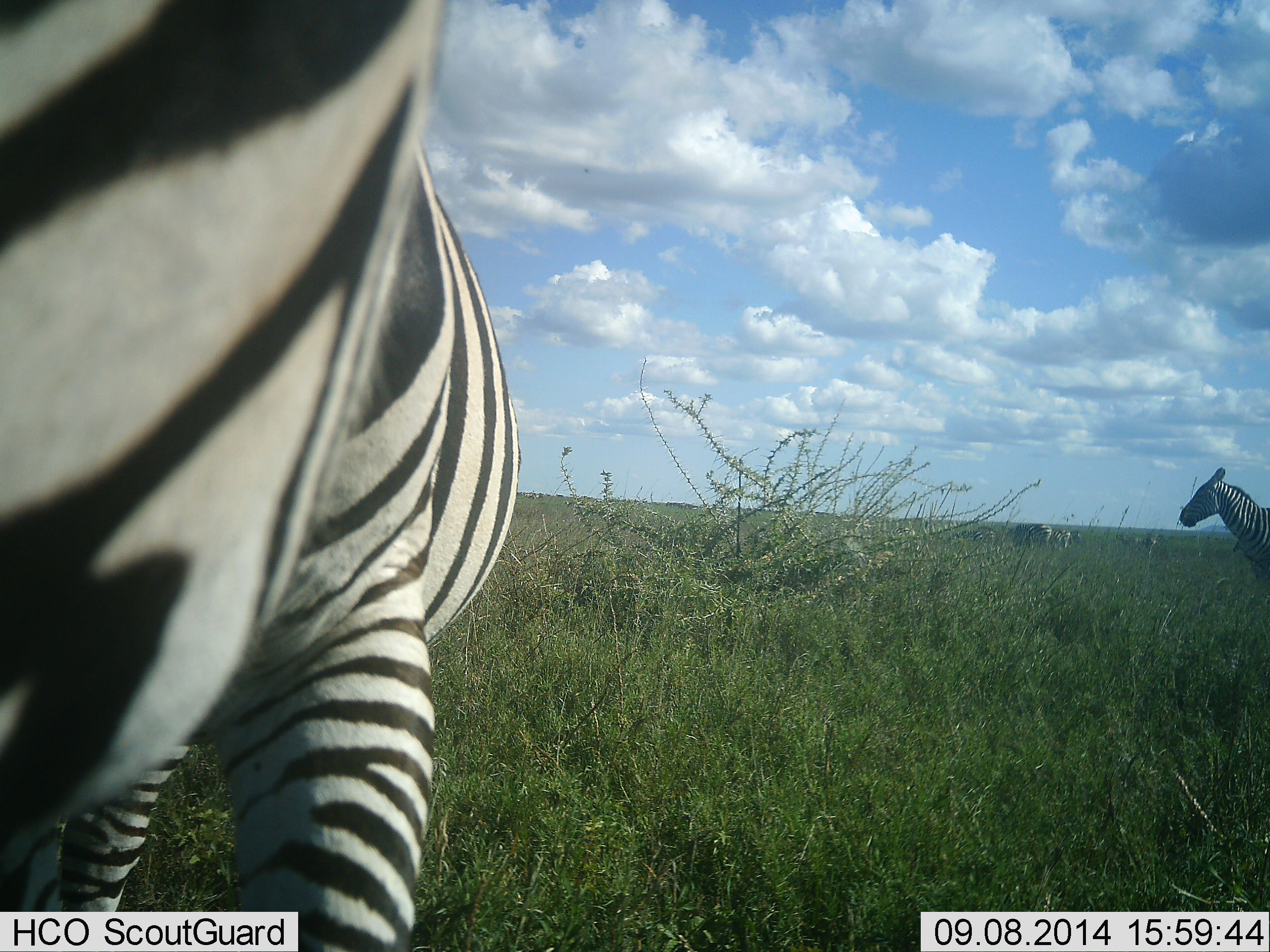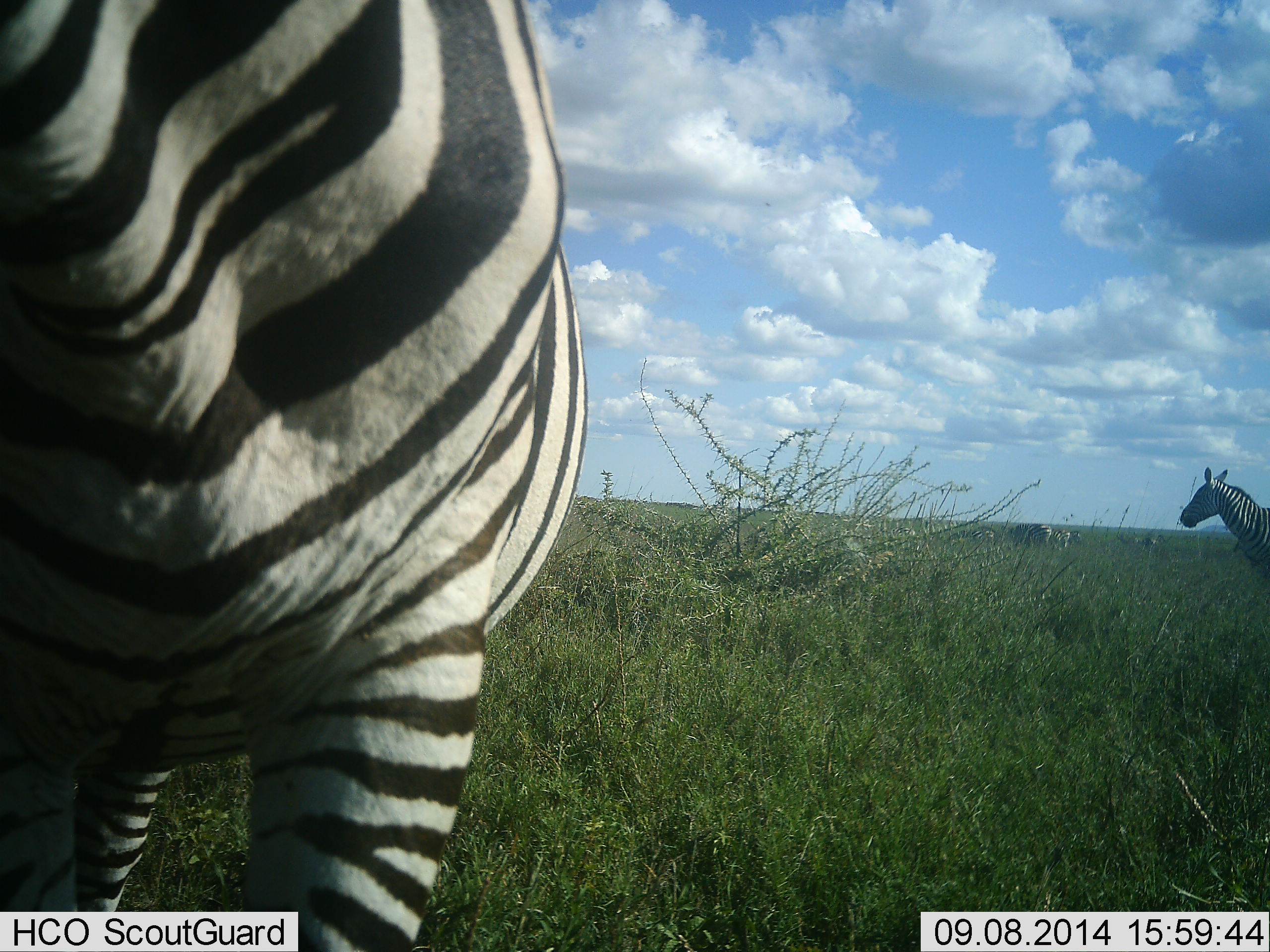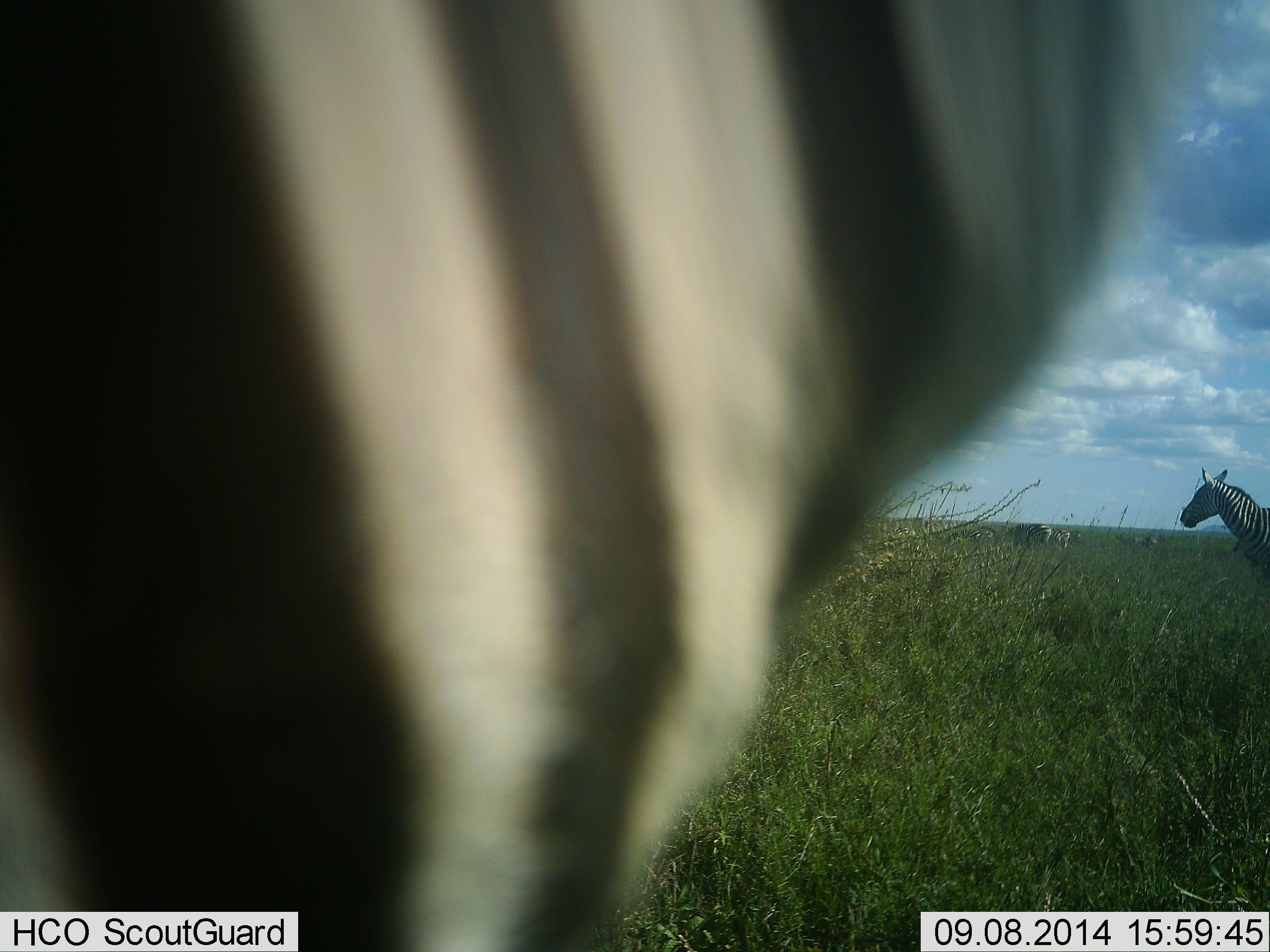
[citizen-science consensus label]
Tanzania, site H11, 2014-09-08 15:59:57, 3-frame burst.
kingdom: Animalia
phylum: Chordata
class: Mammalia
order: Perissodactyla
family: Equidae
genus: Equus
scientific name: Equus quagga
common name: plains zebra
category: zebra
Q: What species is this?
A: Zebra (plains zebra) (Equus quagga).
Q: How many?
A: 2.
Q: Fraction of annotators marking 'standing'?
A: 90%.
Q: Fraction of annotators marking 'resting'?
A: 0%.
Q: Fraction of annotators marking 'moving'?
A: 40%.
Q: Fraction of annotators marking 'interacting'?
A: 10%.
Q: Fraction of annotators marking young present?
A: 0%.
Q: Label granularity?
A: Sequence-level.